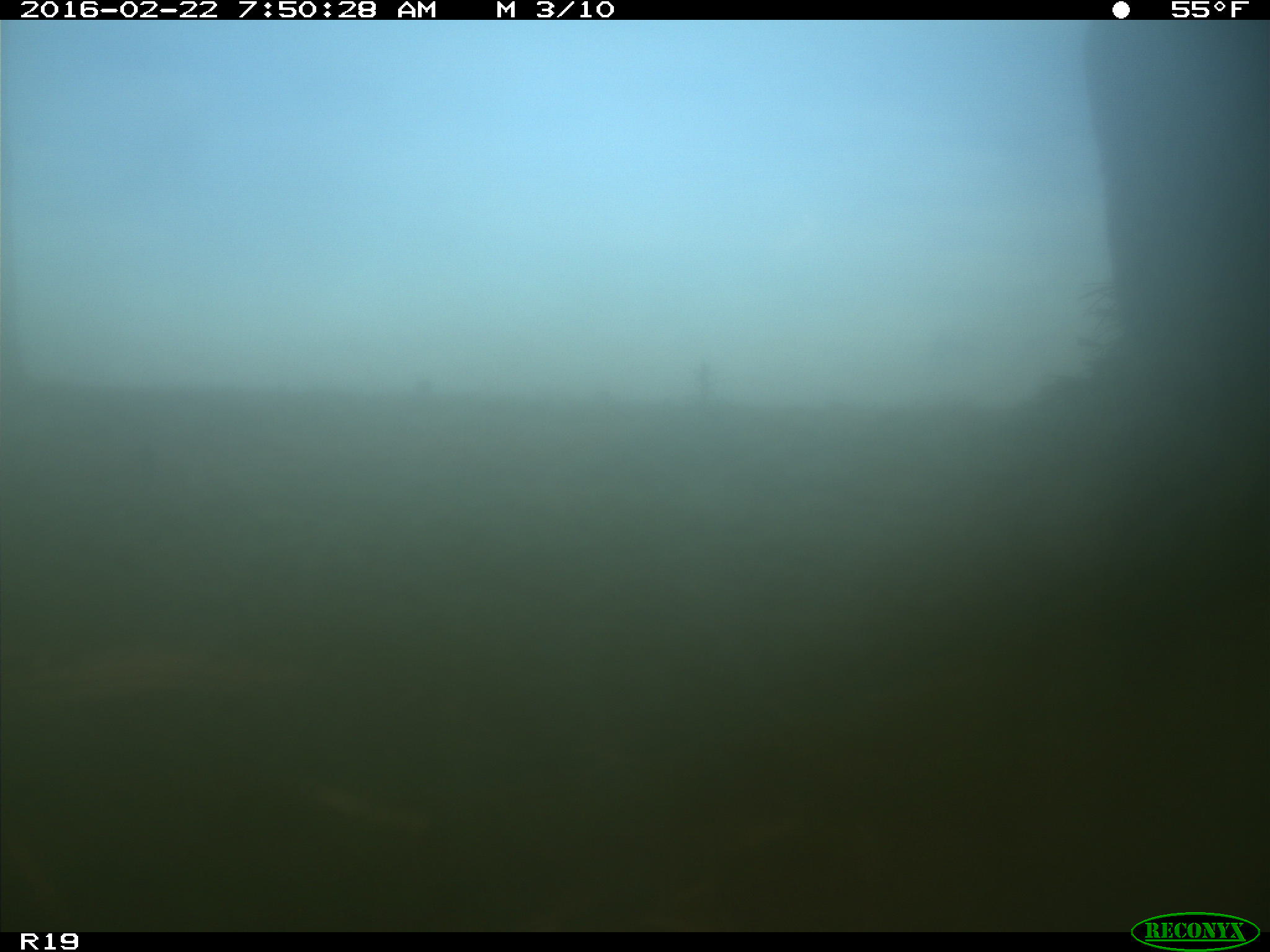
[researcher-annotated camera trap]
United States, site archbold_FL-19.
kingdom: Animalia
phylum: Chordata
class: Mammalia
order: Artiodactyla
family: Bovidae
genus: Bos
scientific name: Bos taurus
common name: domestic cow